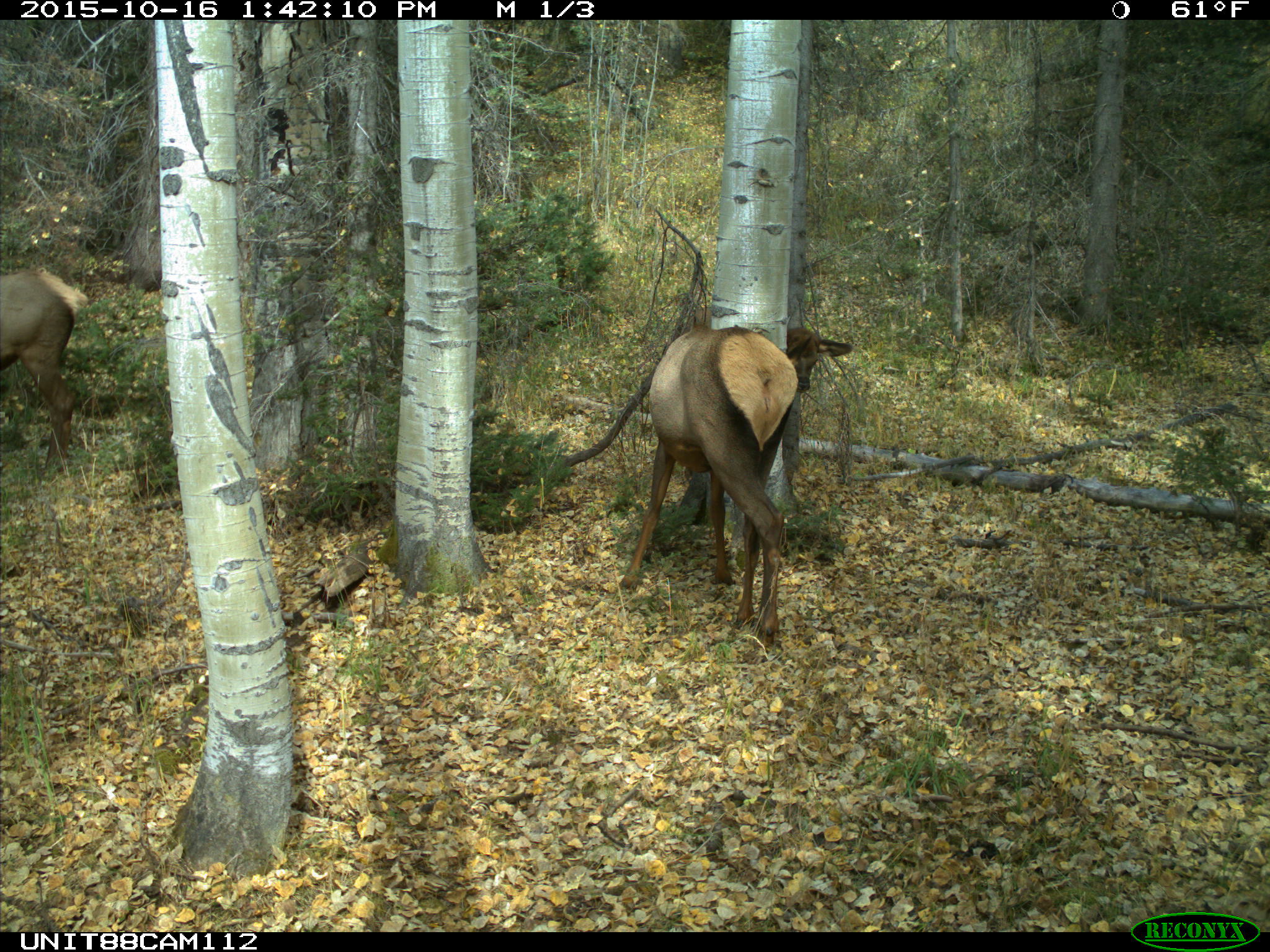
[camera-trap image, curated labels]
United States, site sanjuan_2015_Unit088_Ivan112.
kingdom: Animalia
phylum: Chordata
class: Mammalia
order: Artiodactyla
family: Cervidae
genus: Cervus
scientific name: Cervus elaphus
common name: red deer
Cervus elaphus (red deer).